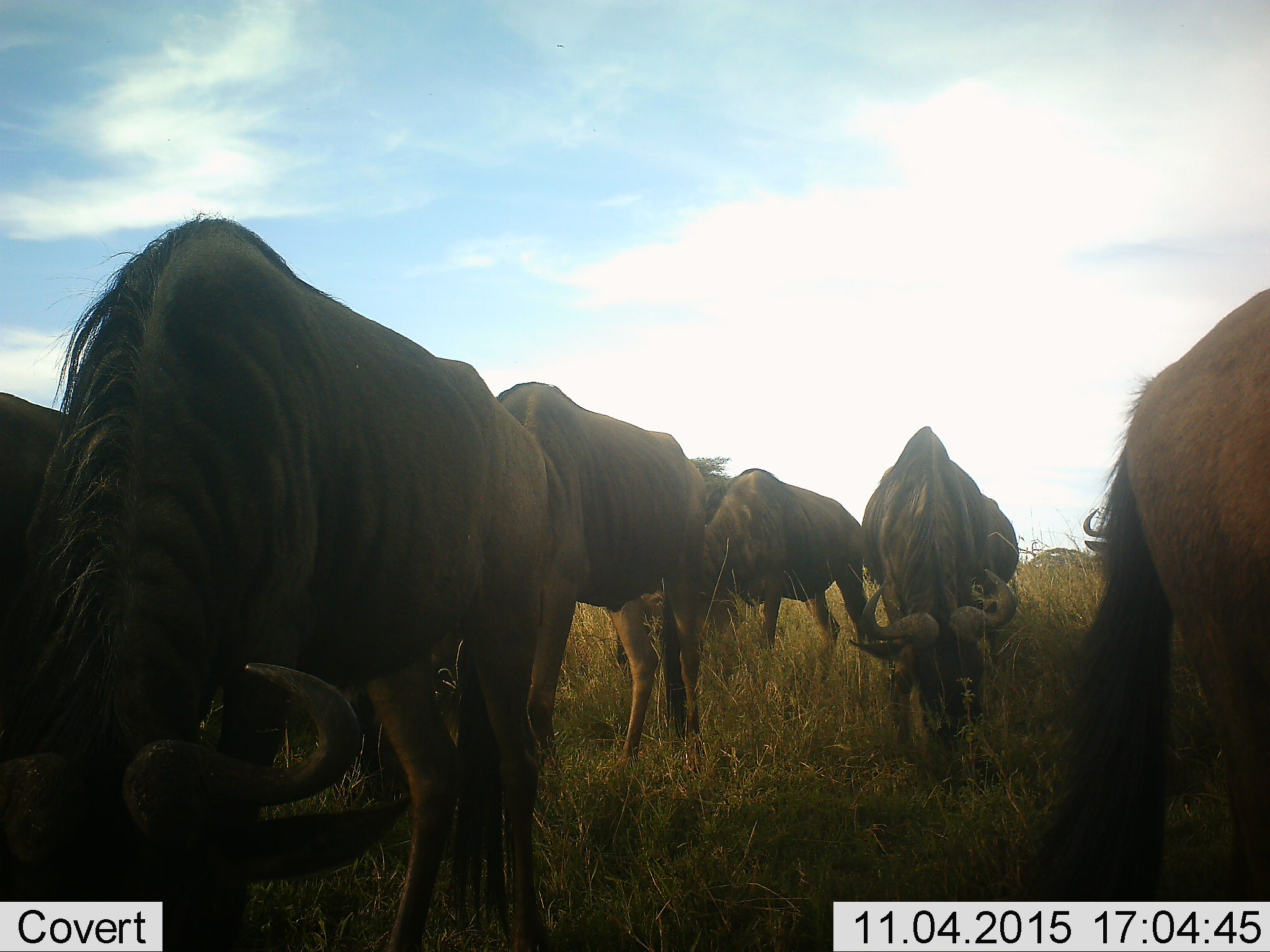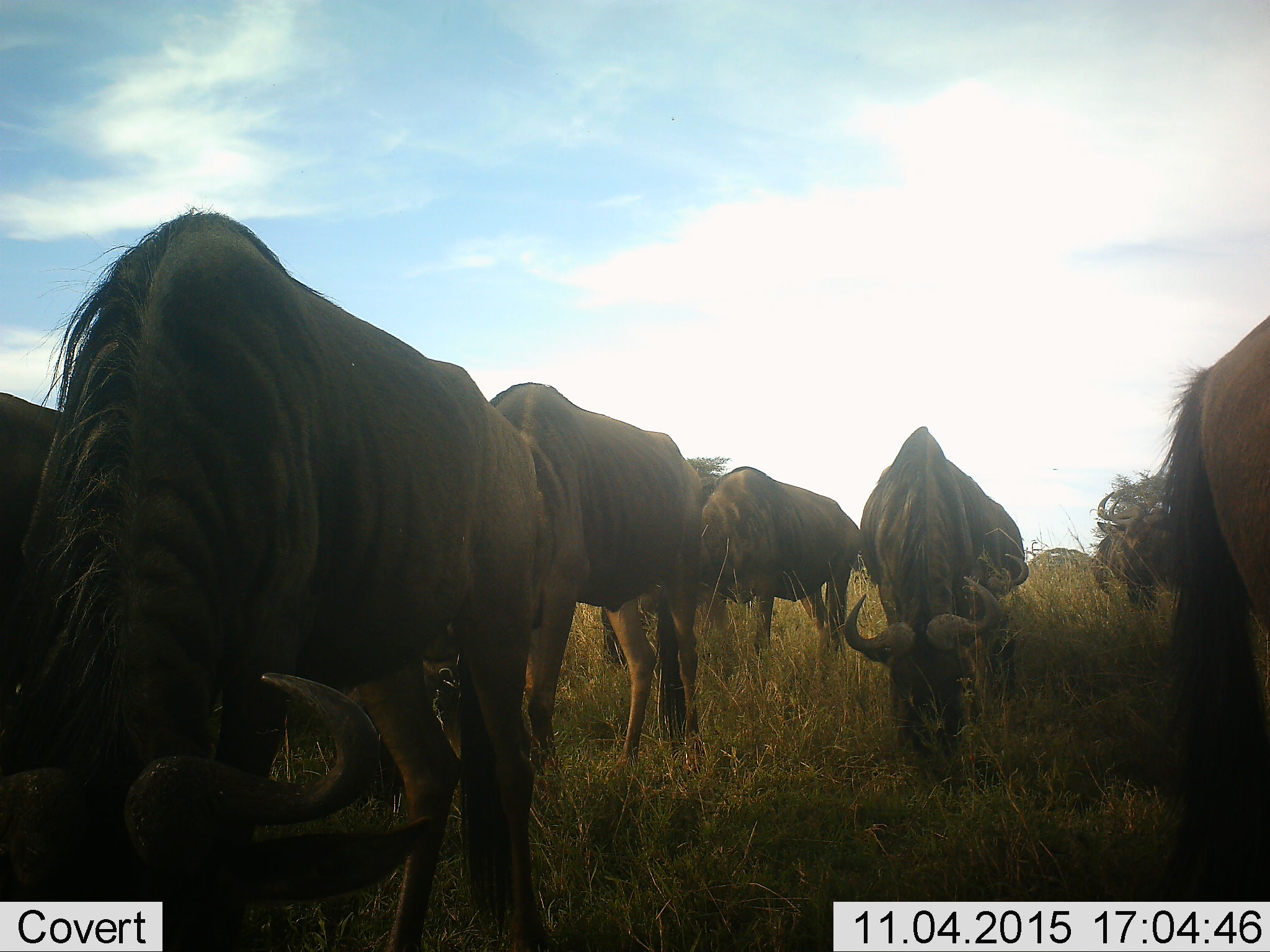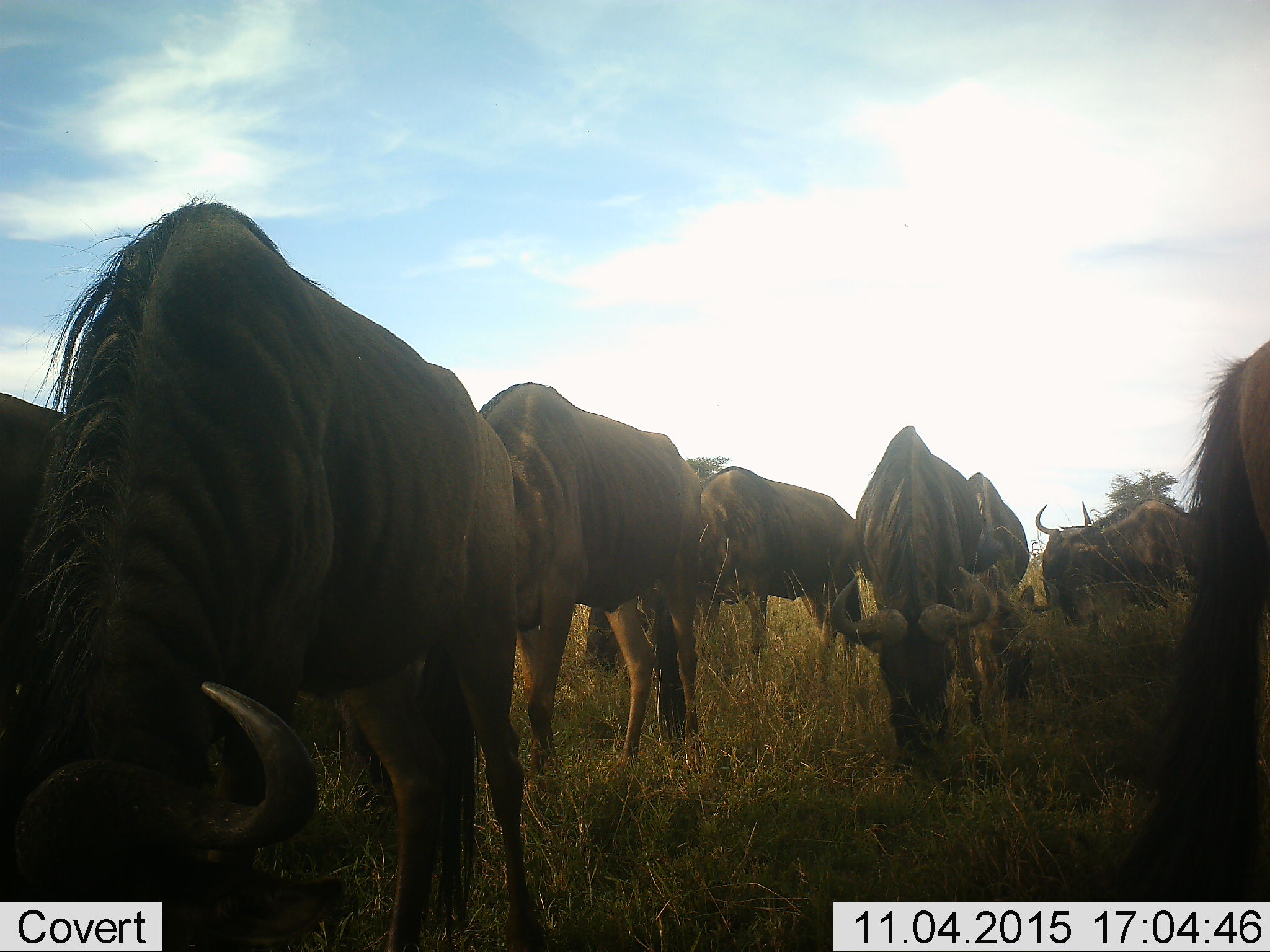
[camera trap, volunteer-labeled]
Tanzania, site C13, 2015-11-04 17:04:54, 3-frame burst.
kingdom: Animalia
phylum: Chordata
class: Mammalia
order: Artiodactyla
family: Bovidae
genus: Connochaetes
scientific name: Connochaetes taurinus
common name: blue wildebeest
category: wildebeest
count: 8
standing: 44%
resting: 0%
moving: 25%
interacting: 0%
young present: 6%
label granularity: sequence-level